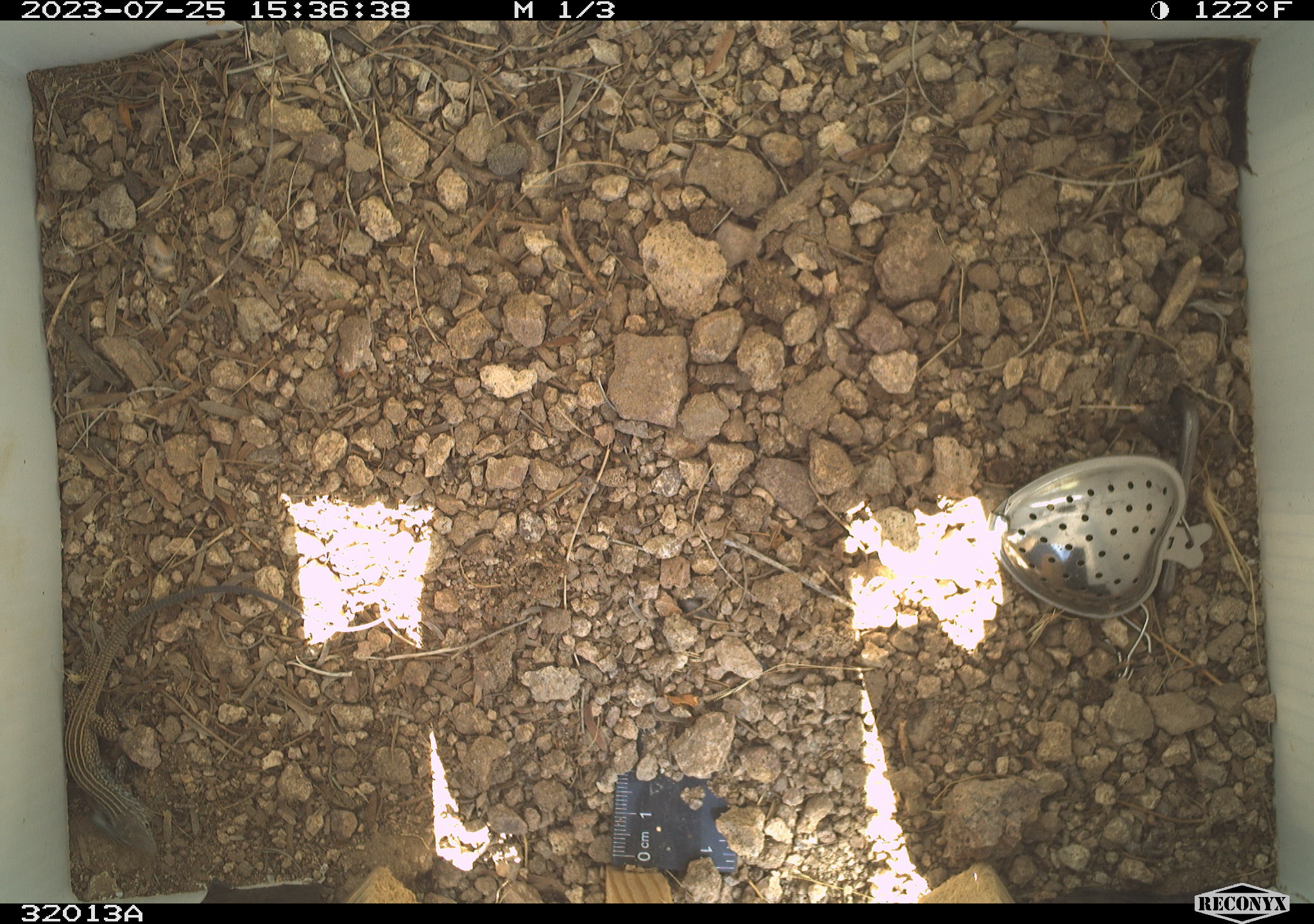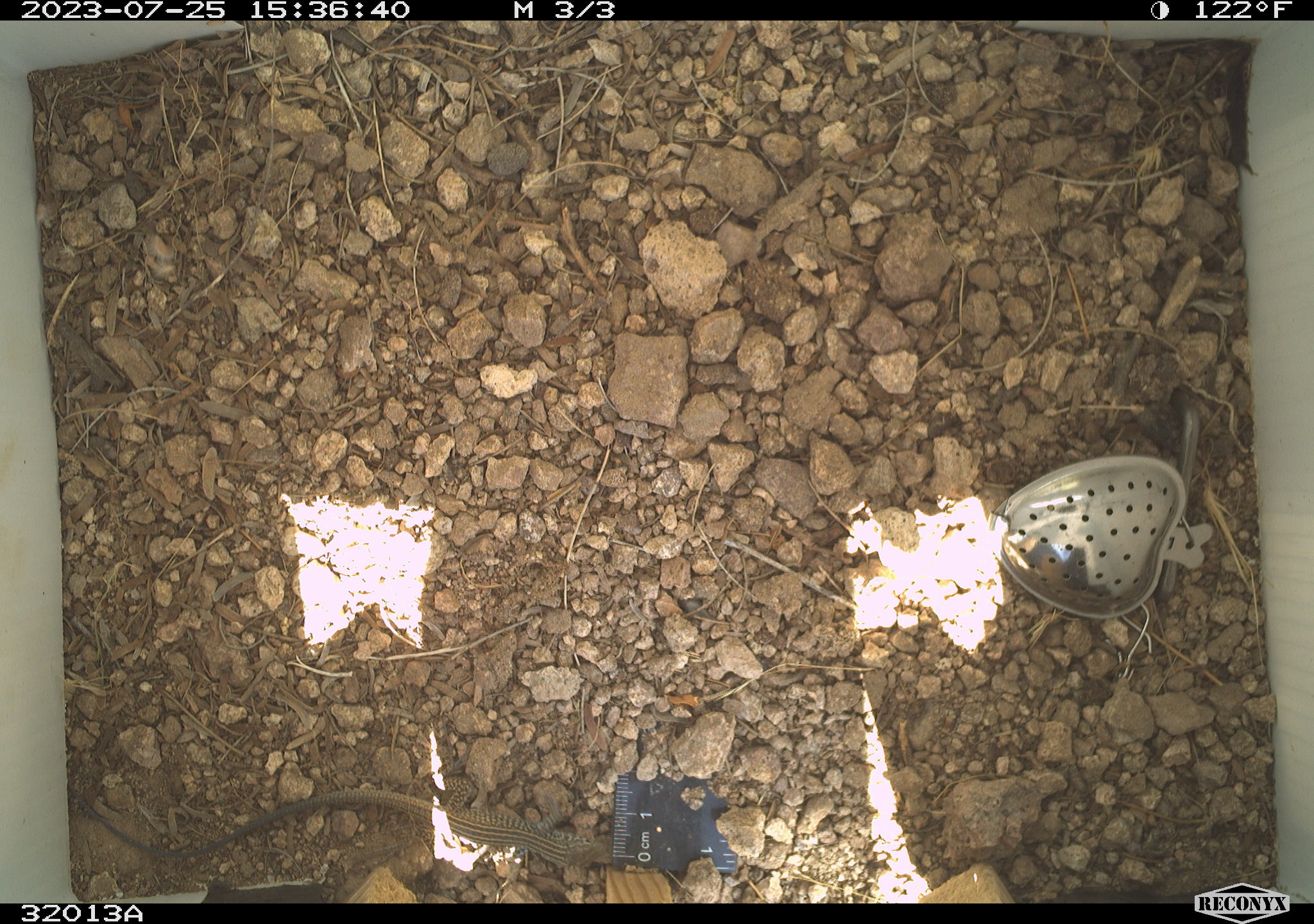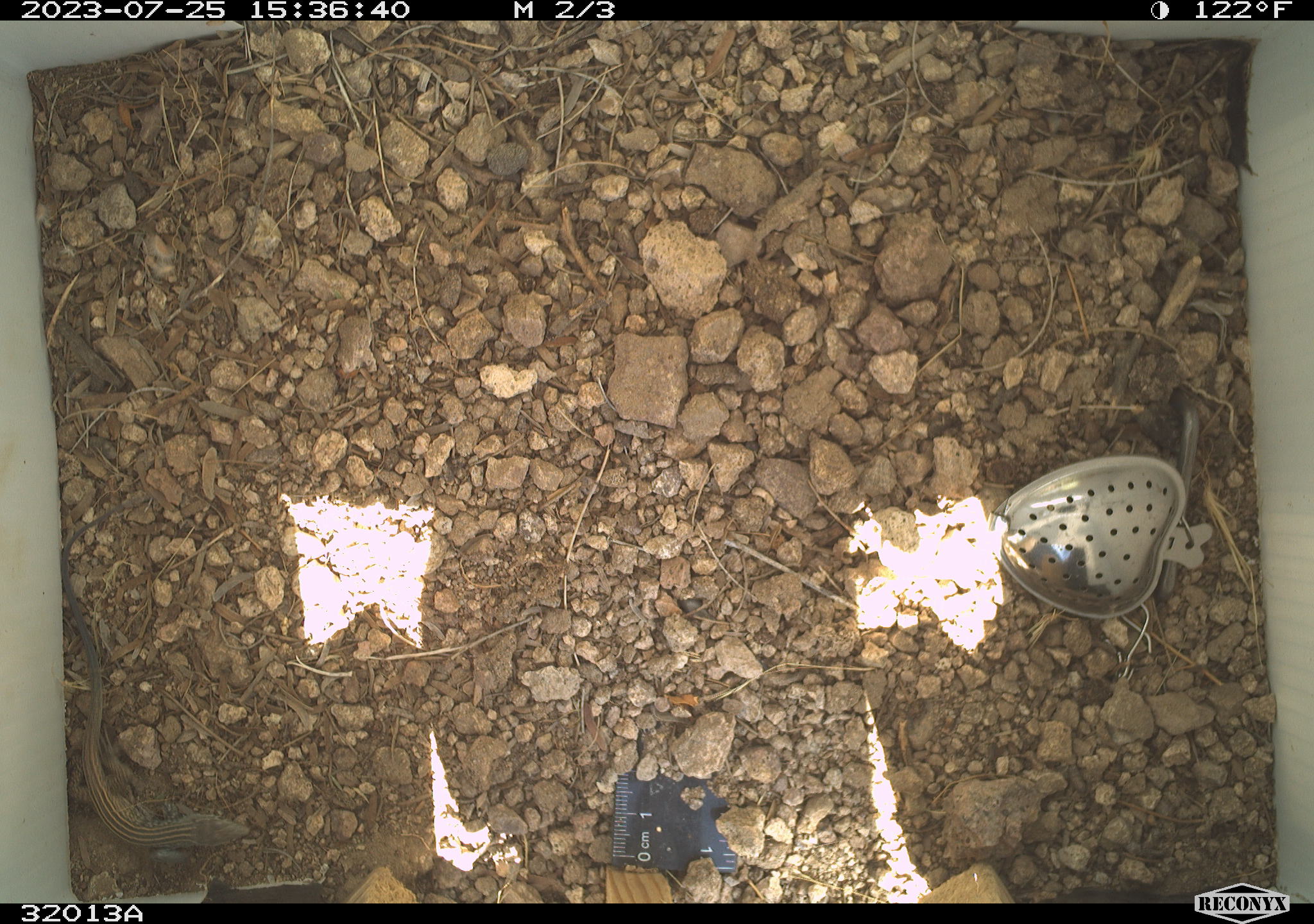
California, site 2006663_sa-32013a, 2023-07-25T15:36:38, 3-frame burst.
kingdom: Animalia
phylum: Chordata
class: Reptilia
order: Squamata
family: Teiidae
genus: Aspidoscelis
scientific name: Aspidoscelis tigris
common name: western whiptail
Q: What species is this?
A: Western whiptail (Aspidoscelis tigris).